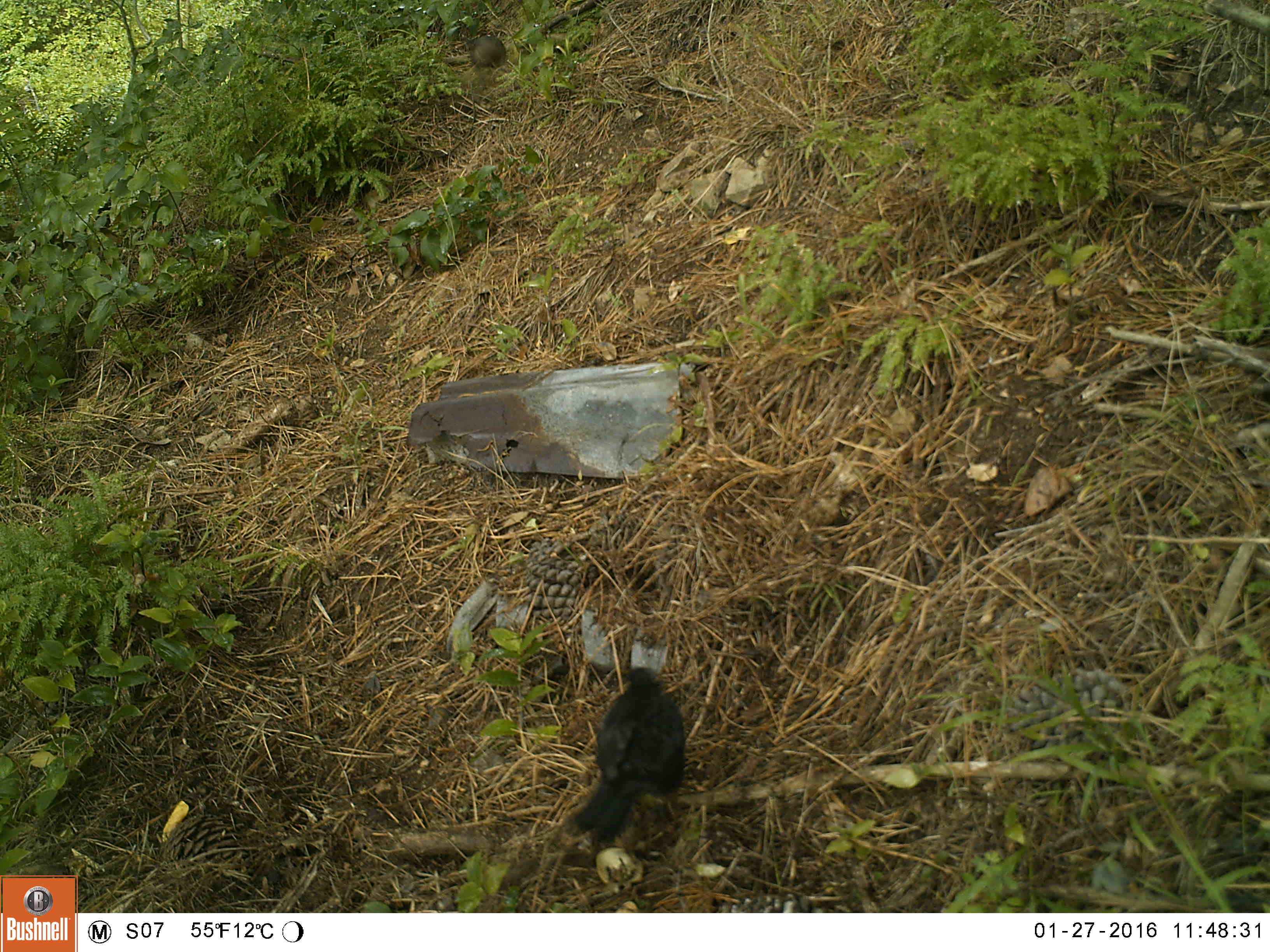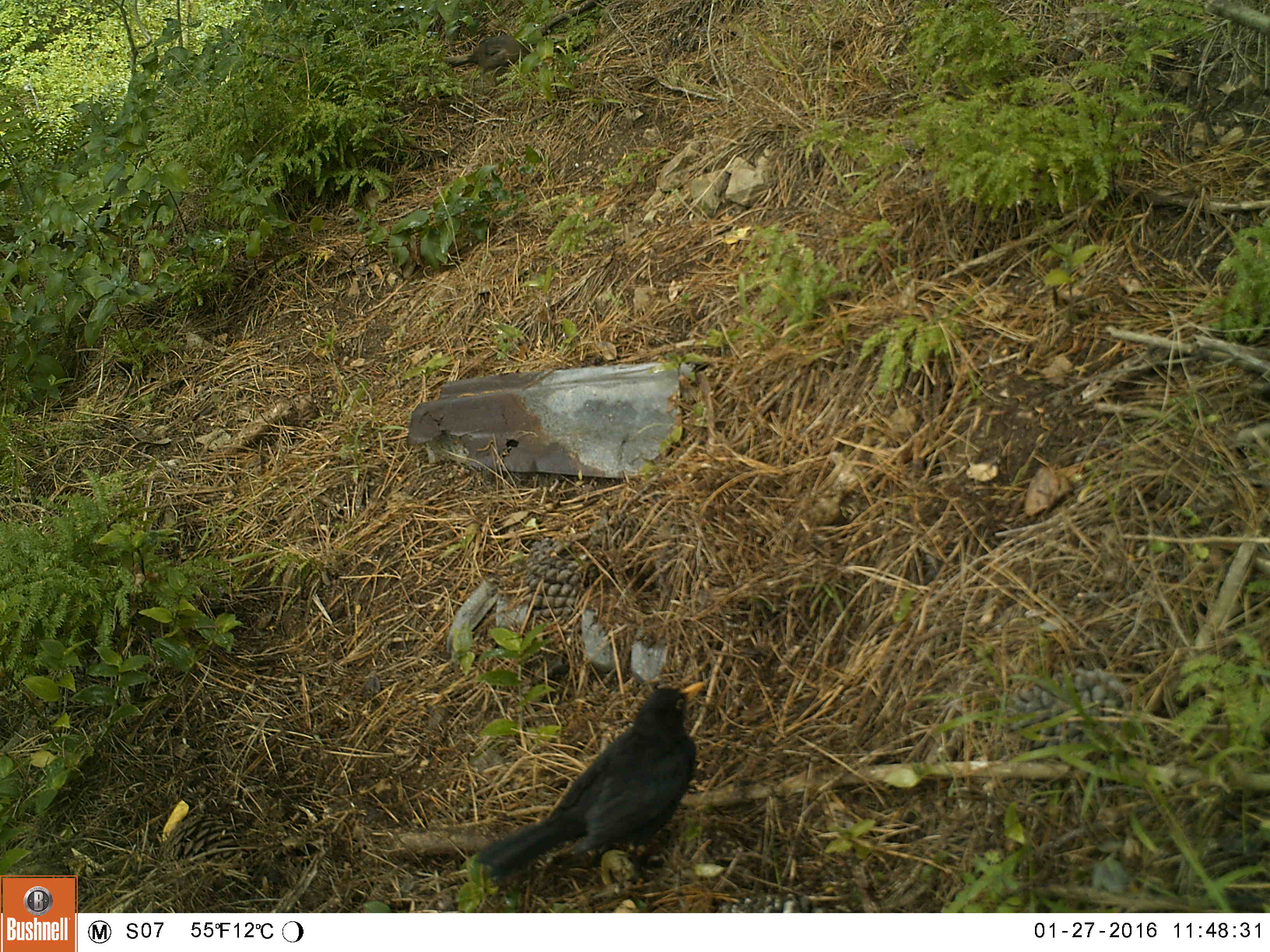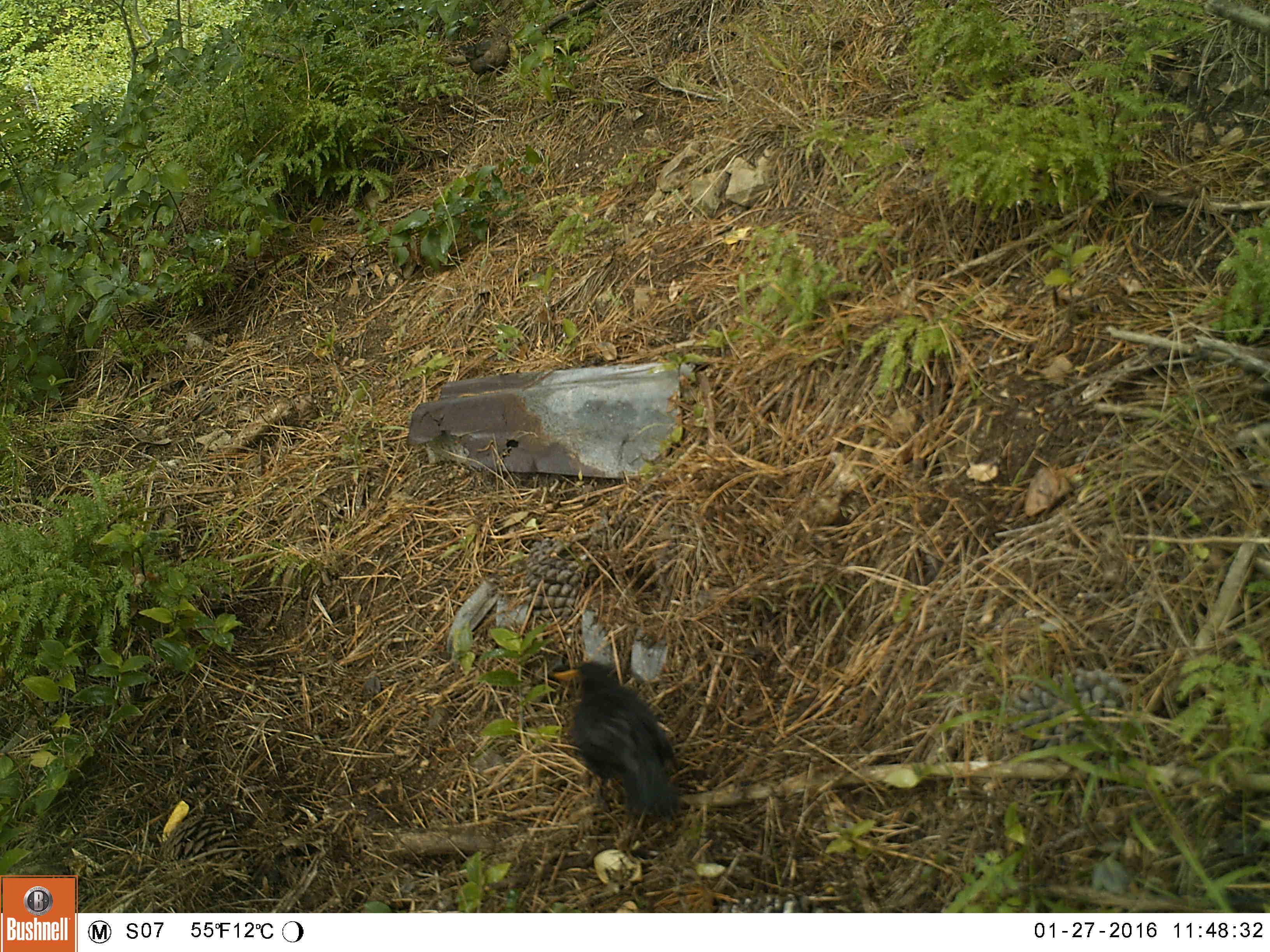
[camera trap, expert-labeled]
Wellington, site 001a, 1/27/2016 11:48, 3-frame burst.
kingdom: Animalia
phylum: Chordata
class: Aves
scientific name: Aves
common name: bird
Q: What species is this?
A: Bird (Aves).